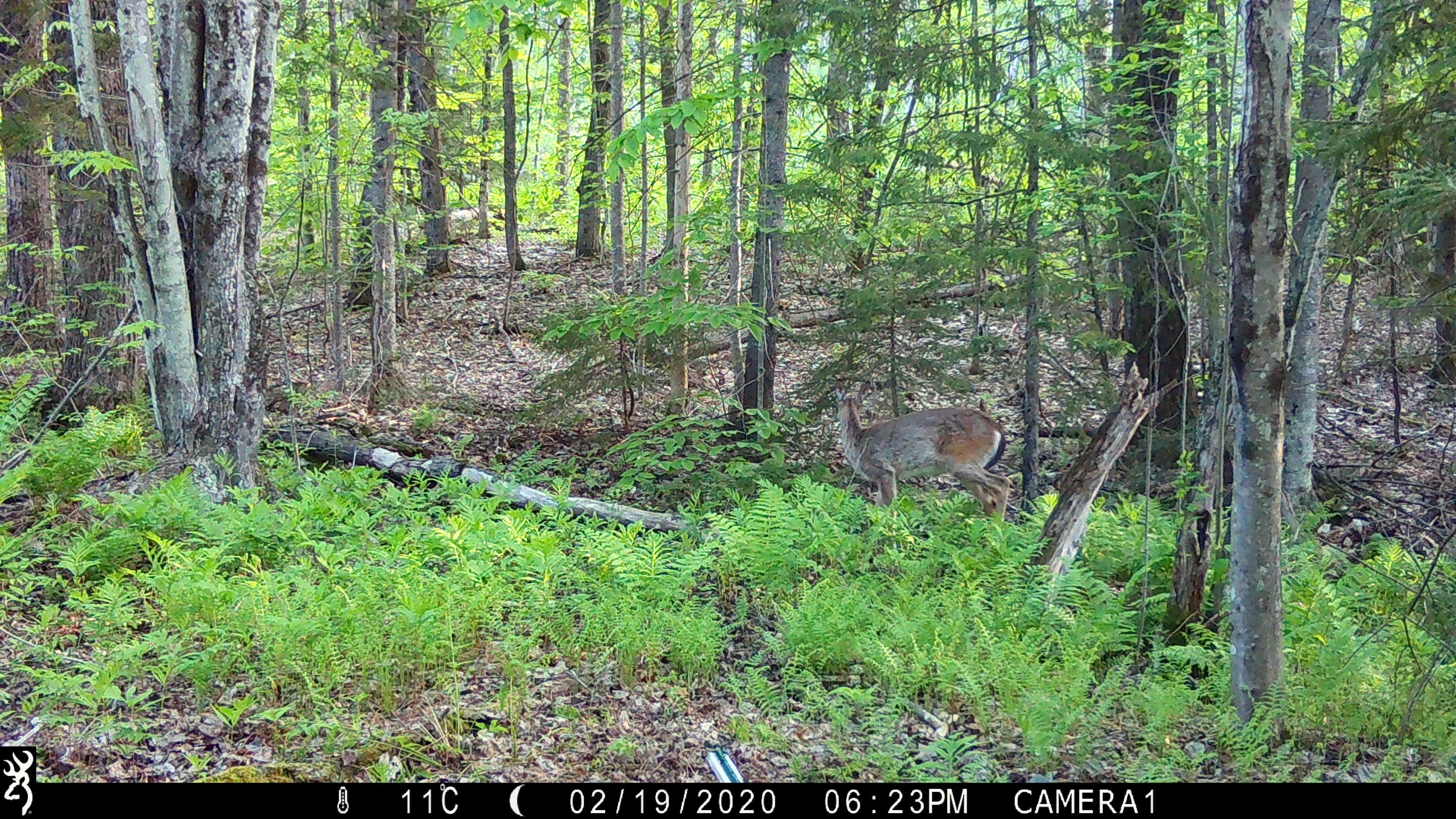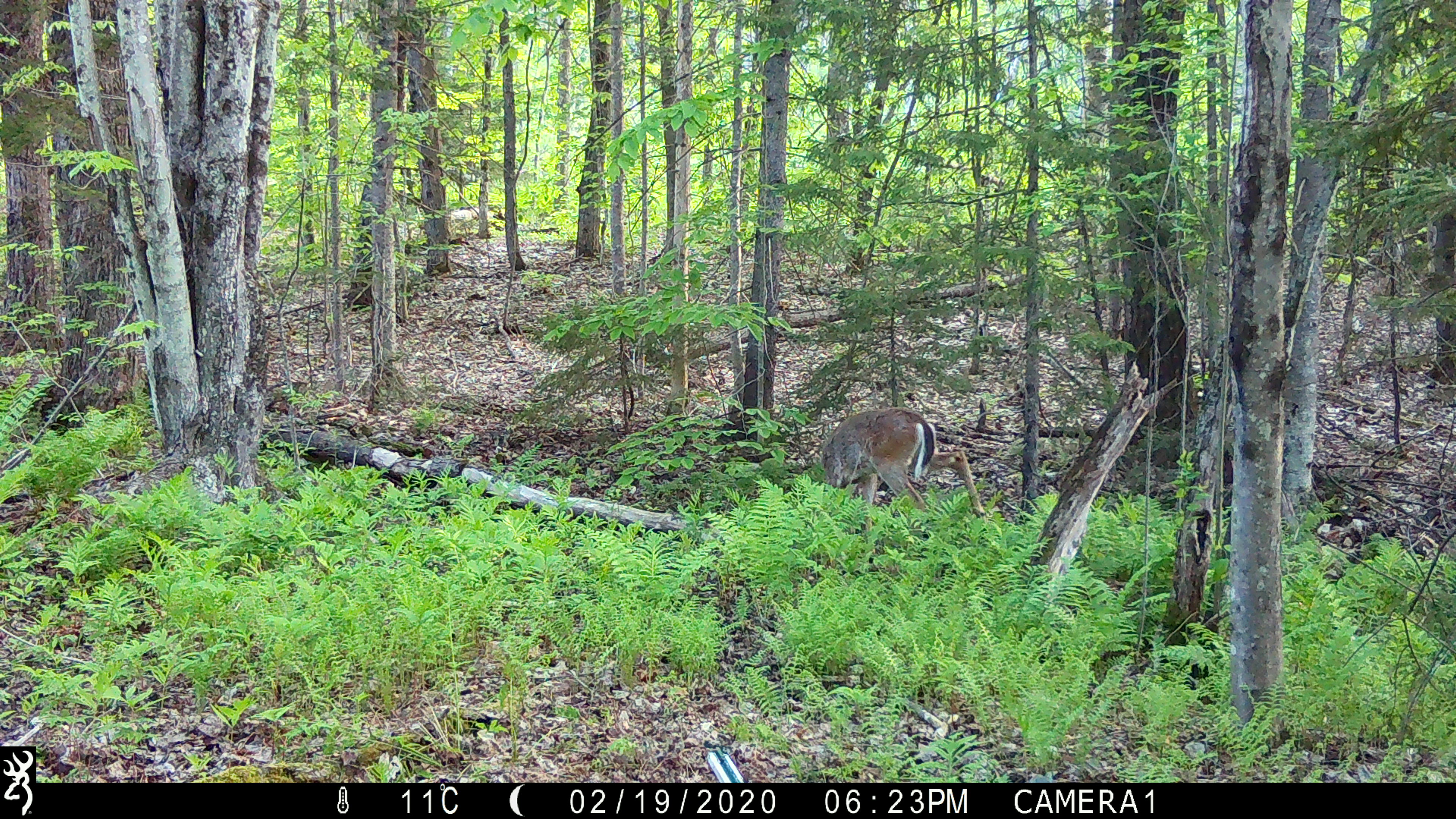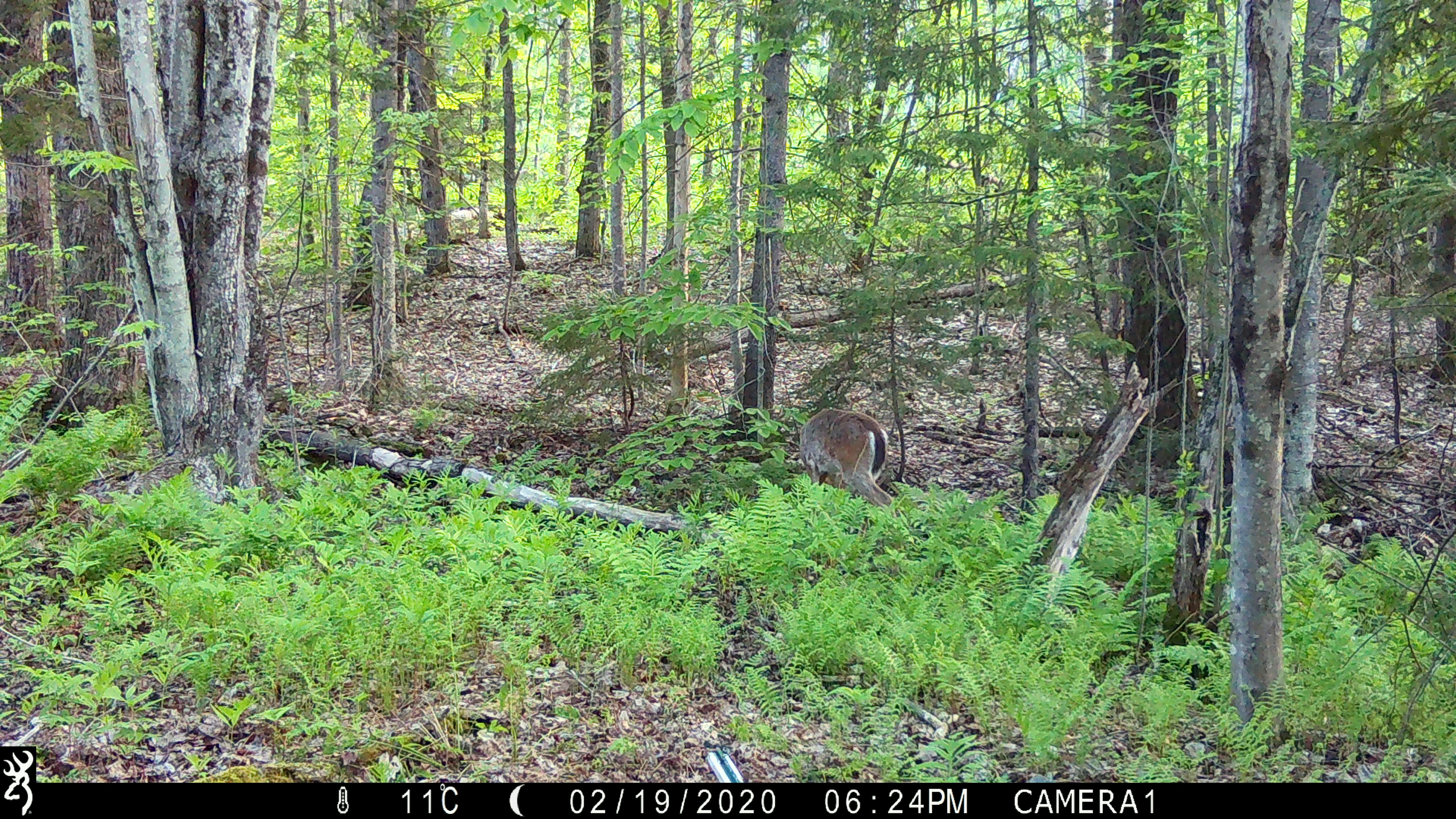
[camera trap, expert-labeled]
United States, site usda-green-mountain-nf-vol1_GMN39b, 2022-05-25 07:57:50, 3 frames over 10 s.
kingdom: Animalia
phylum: Chordata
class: Mammalia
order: Artiodactyla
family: Cervidae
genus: Odocoileus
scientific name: Odocoileus virginianus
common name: white-tailed deer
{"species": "white-tailed deer (Odocoileus virginianus)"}